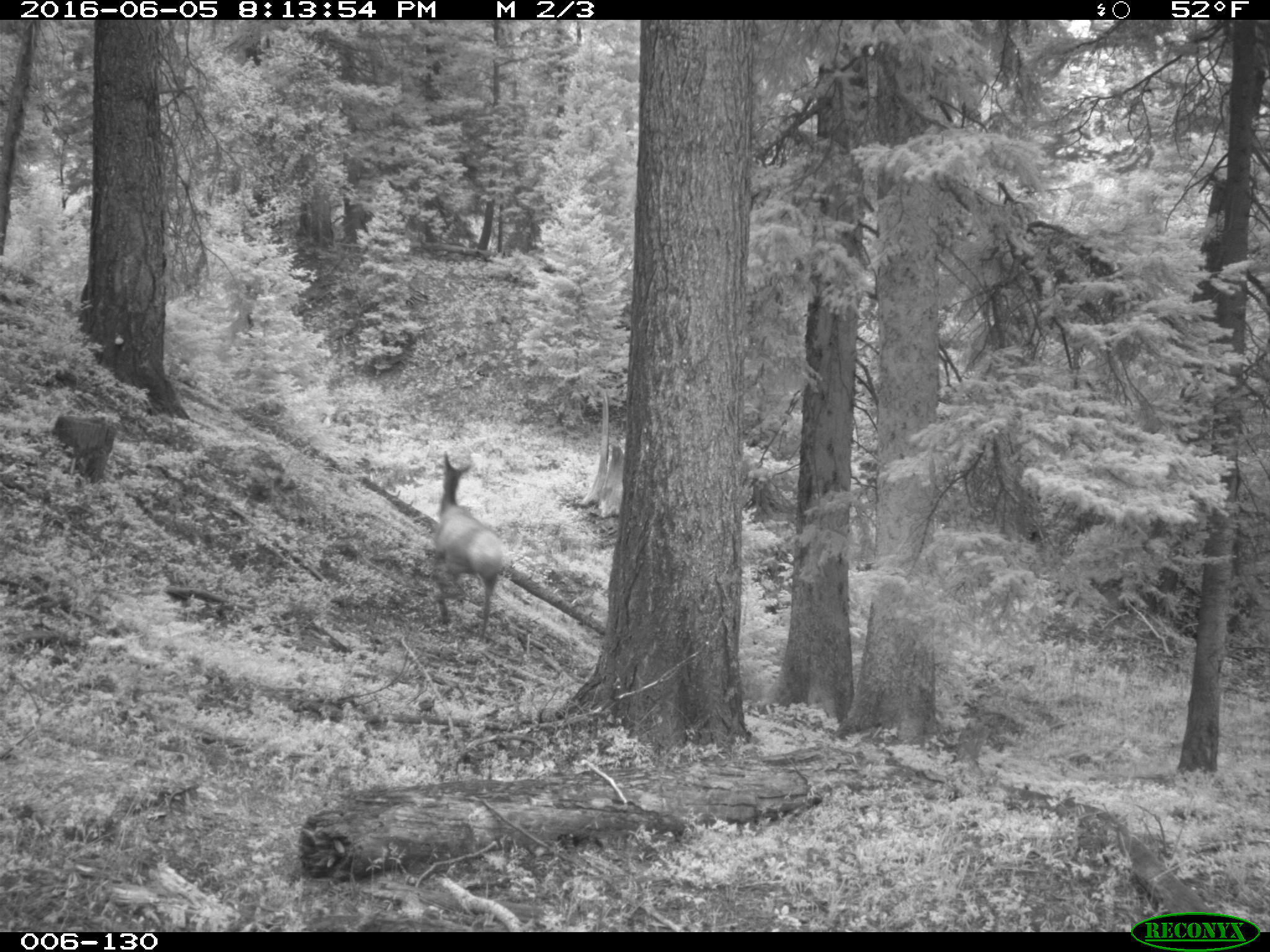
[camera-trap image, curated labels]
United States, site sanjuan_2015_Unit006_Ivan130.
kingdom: Animalia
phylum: Chordata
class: Mammalia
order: Artiodactyla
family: Cervidae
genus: Cervus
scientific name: Cervus elaphus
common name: red deer